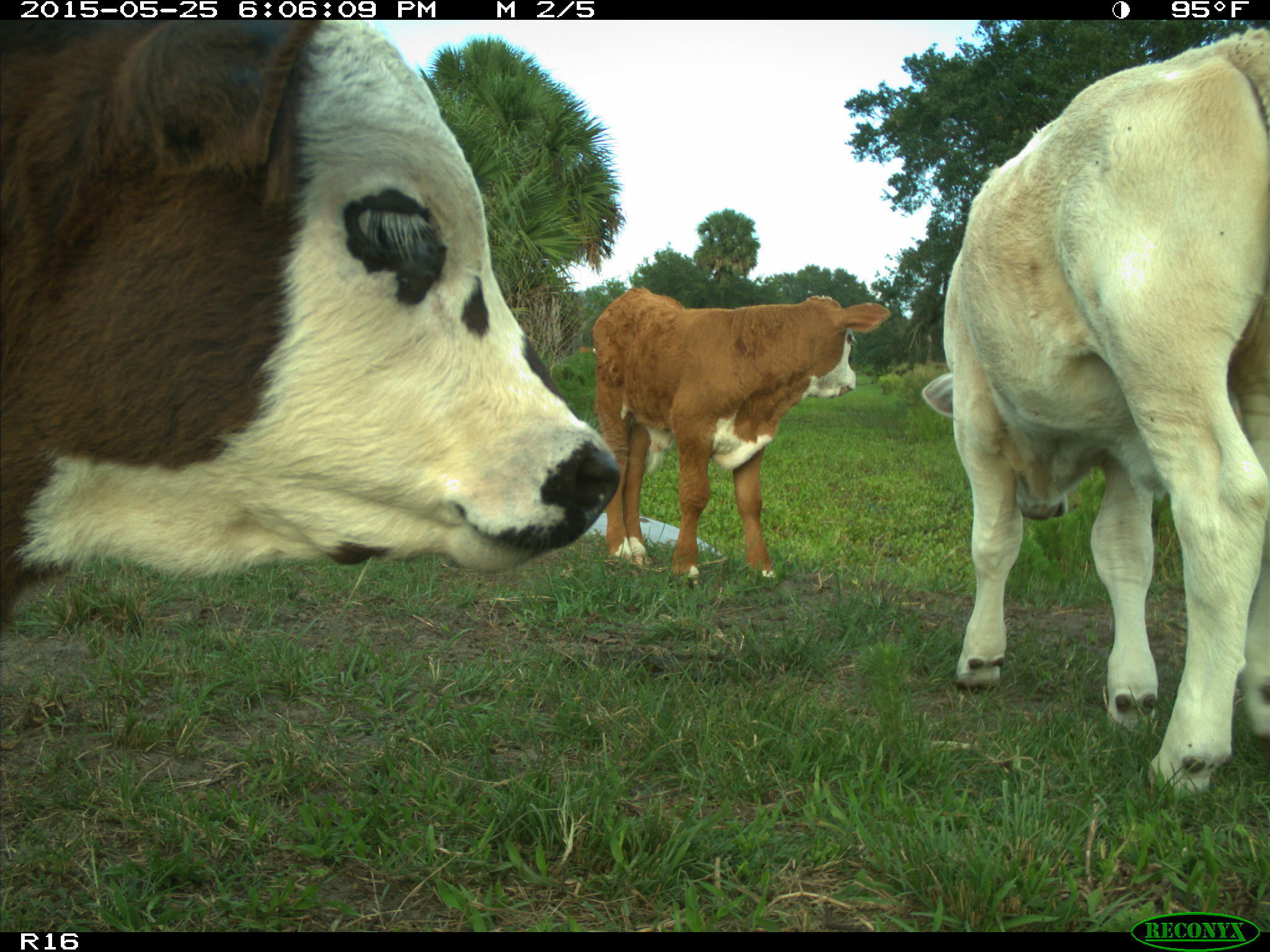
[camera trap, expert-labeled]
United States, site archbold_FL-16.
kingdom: Animalia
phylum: Chordata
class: Mammalia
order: Artiodactyla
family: Bovidae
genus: Bos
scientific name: Bos taurus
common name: domestic cow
Bos taurus (domestic cow).